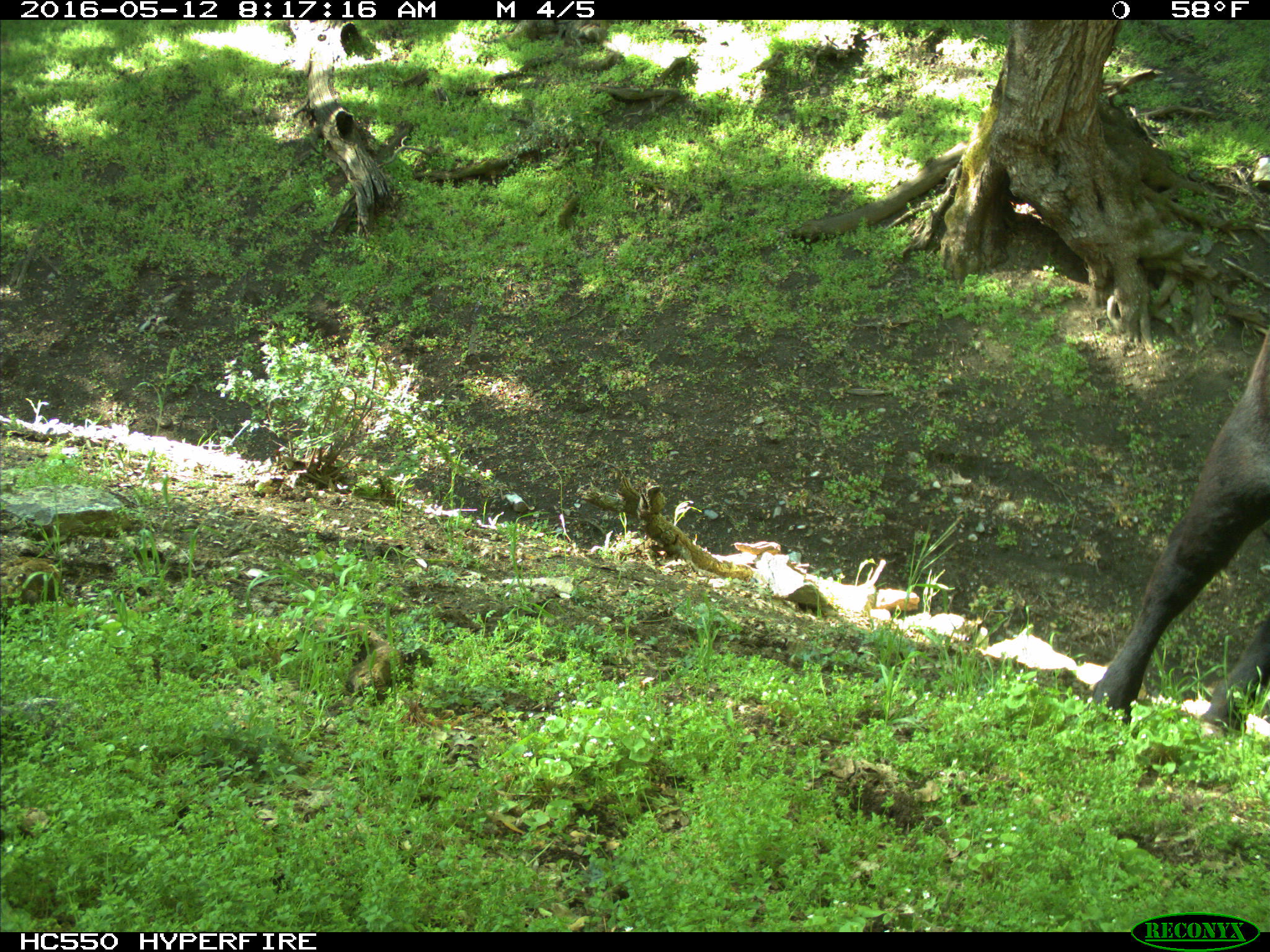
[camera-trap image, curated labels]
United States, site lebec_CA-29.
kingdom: Animalia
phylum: Chordata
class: Mammalia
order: Artiodactyla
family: Bovidae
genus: Bos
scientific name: Bos taurus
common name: domestic cow